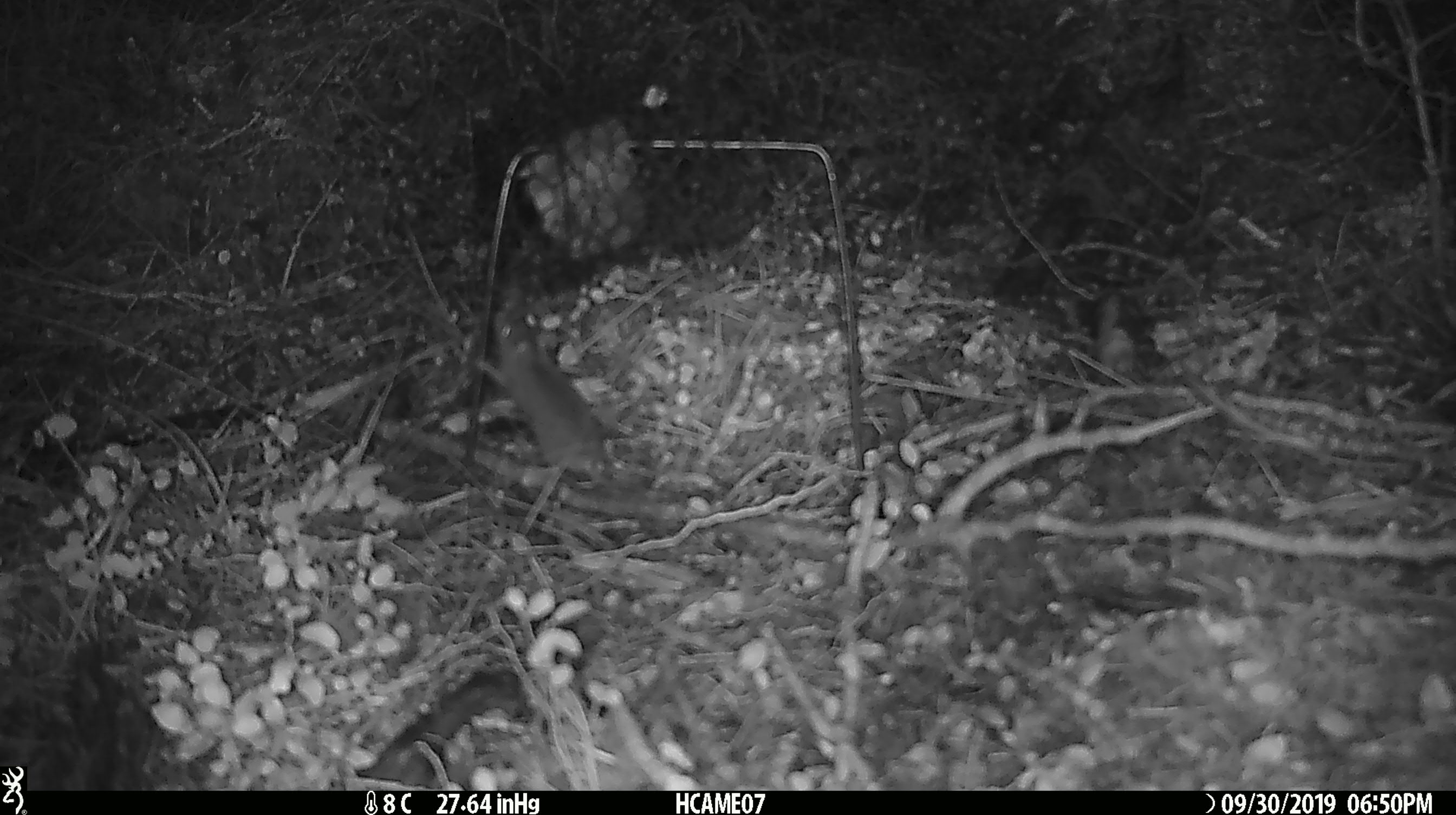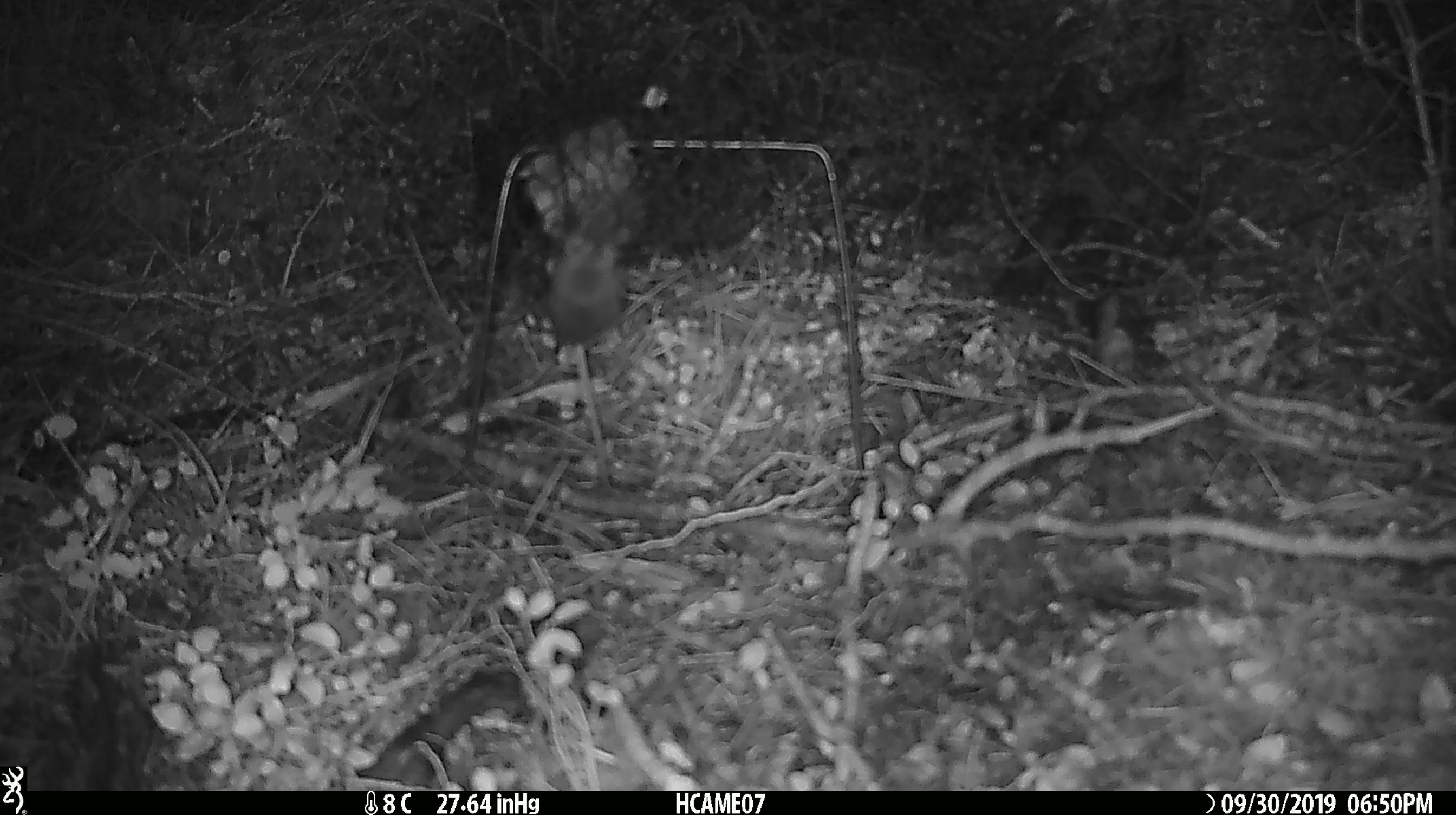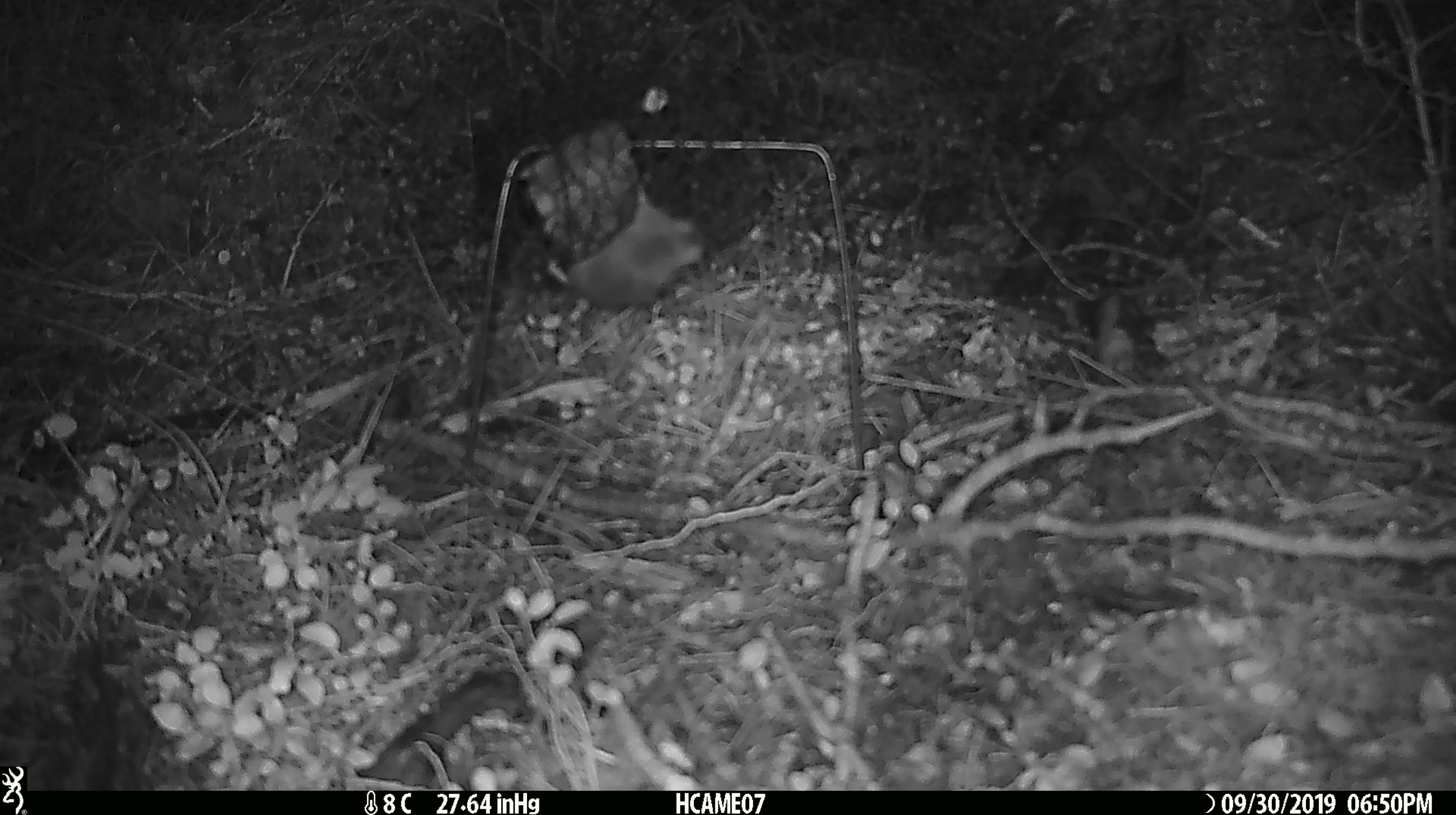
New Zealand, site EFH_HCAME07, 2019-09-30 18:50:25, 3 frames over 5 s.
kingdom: Animalia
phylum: Chordata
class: Mammalia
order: Rodentia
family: Muridae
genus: Mus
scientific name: Mus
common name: mouse